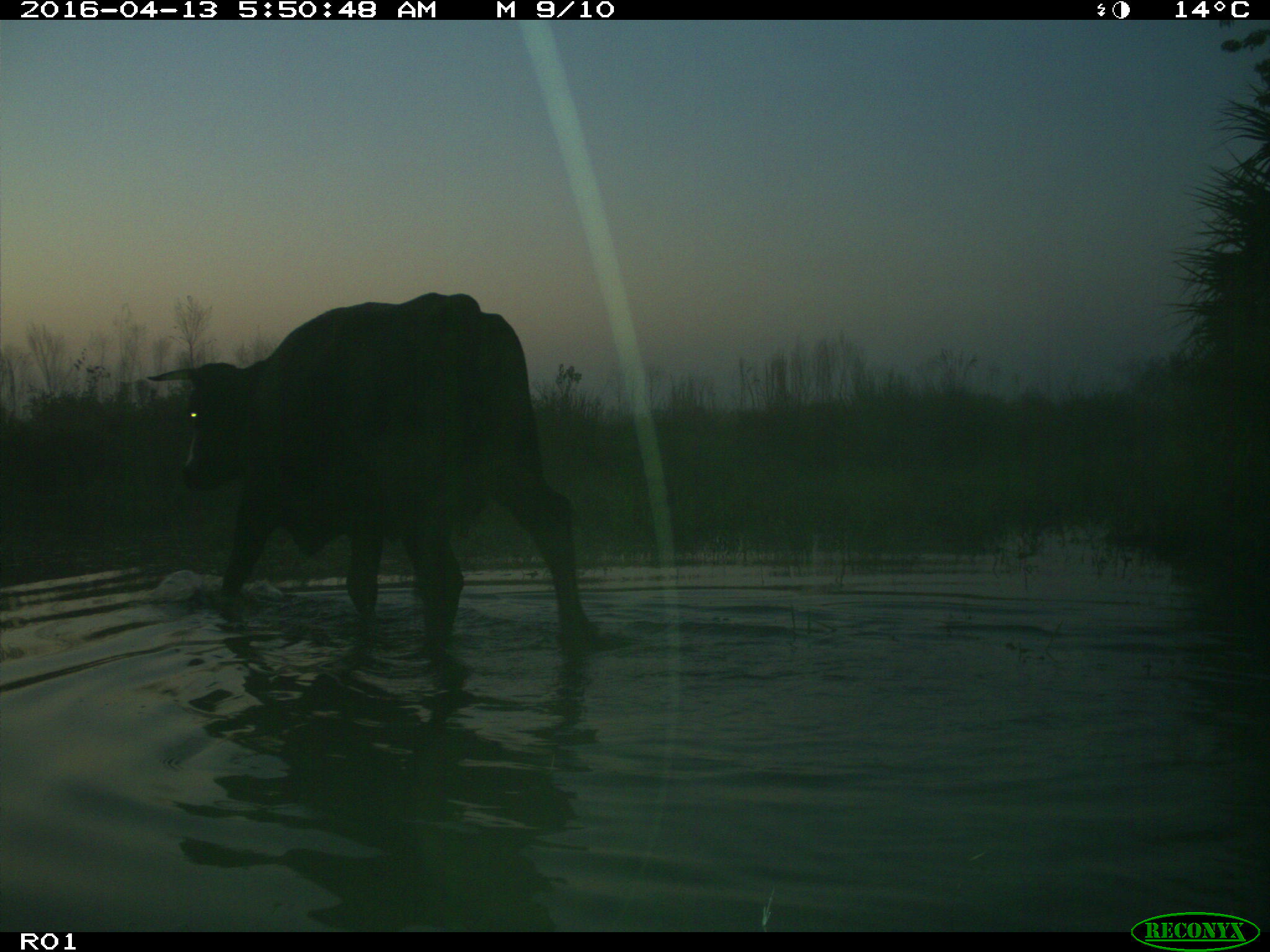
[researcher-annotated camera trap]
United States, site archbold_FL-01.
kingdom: Animalia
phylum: Chordata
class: Mammalia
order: Artiodactyla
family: Bovidae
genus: Bos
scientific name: Bos taurus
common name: domestic cow